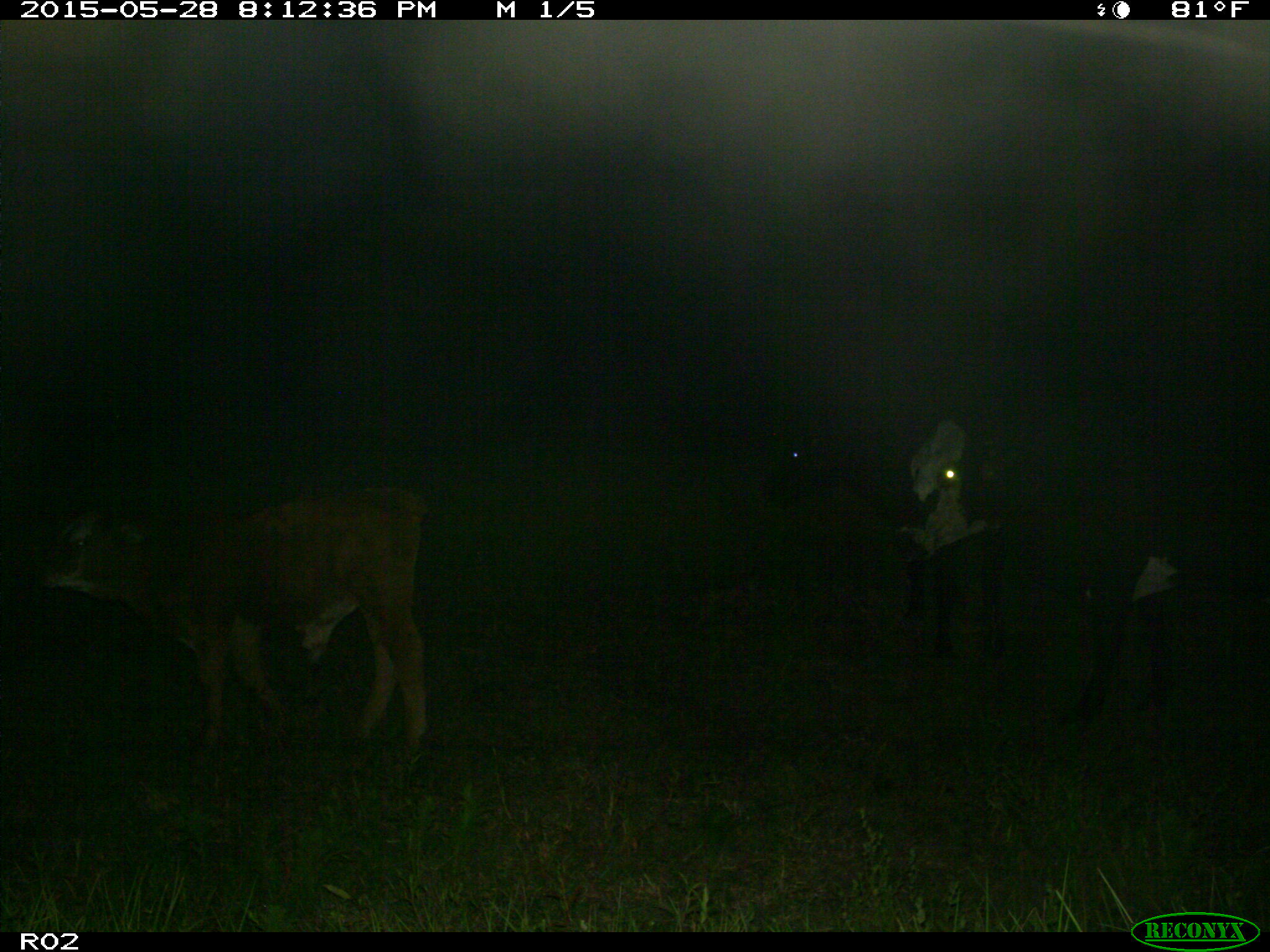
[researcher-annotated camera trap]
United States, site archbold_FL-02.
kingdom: Animalia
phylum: Chordata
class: Mammalia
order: Artiodactyla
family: Bovidae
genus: Bos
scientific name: Bos taurus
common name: domestic cow